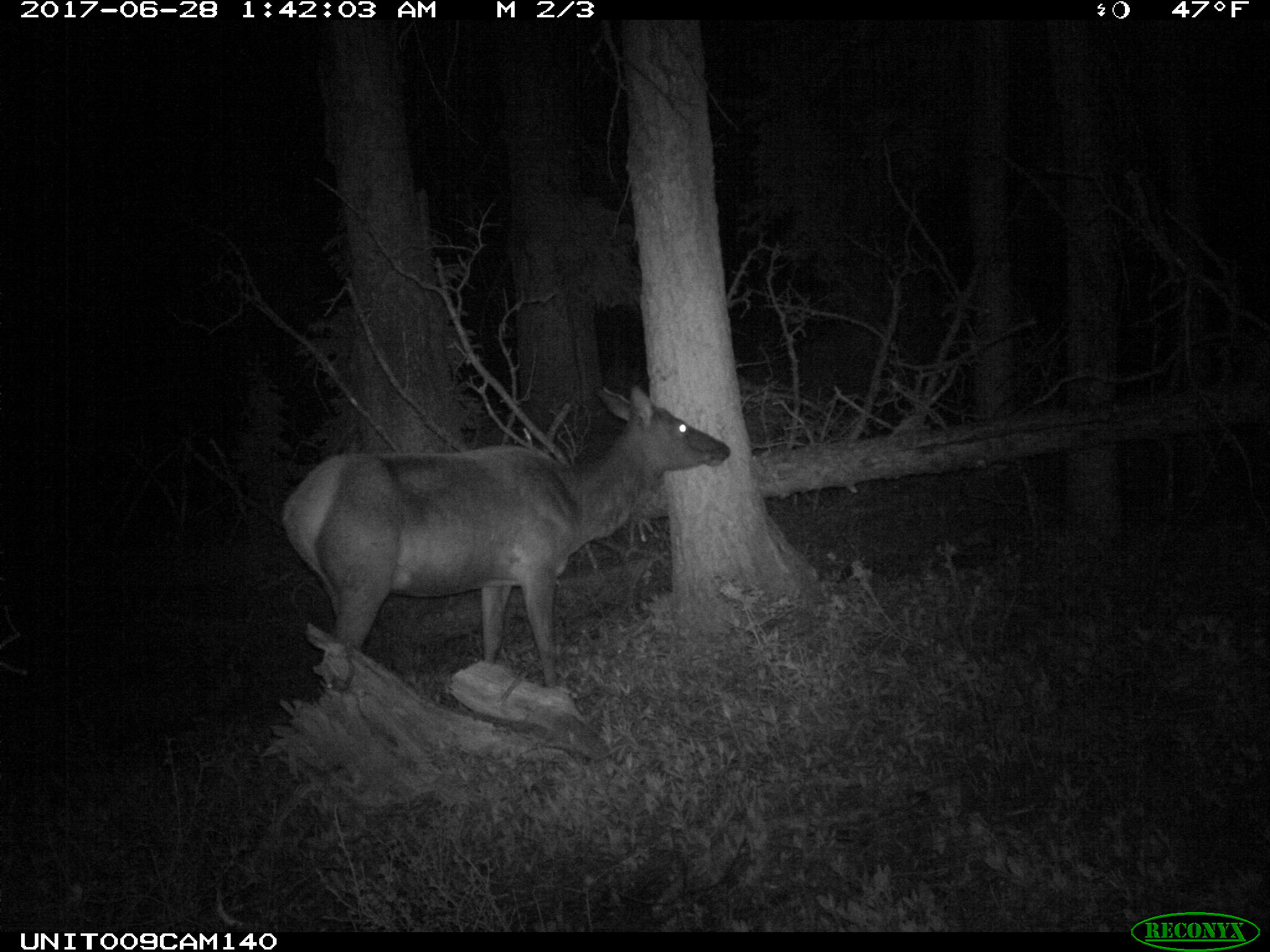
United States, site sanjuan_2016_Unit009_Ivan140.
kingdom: Animalia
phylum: Chordata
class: Mammalia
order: Artiodactyla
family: Cervidae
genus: Cervus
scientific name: Cervus elaphus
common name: red deer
Cervus elaphus (red deer).